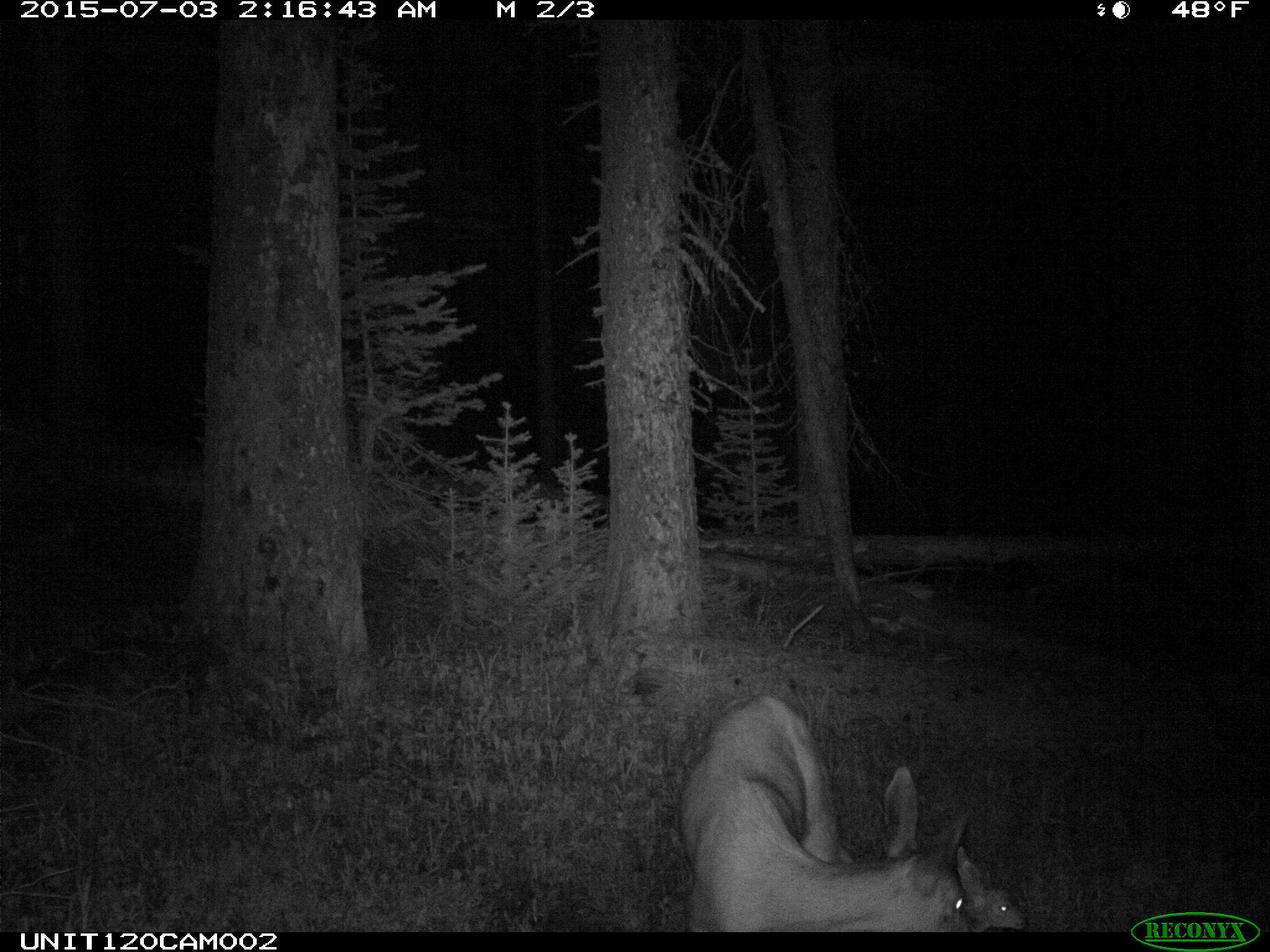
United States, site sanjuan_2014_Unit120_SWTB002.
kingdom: Animalia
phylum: Chordata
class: Mammalia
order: Artiodactyla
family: Cervidae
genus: Odocoileus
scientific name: Odocoileus hemionus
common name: mule deer